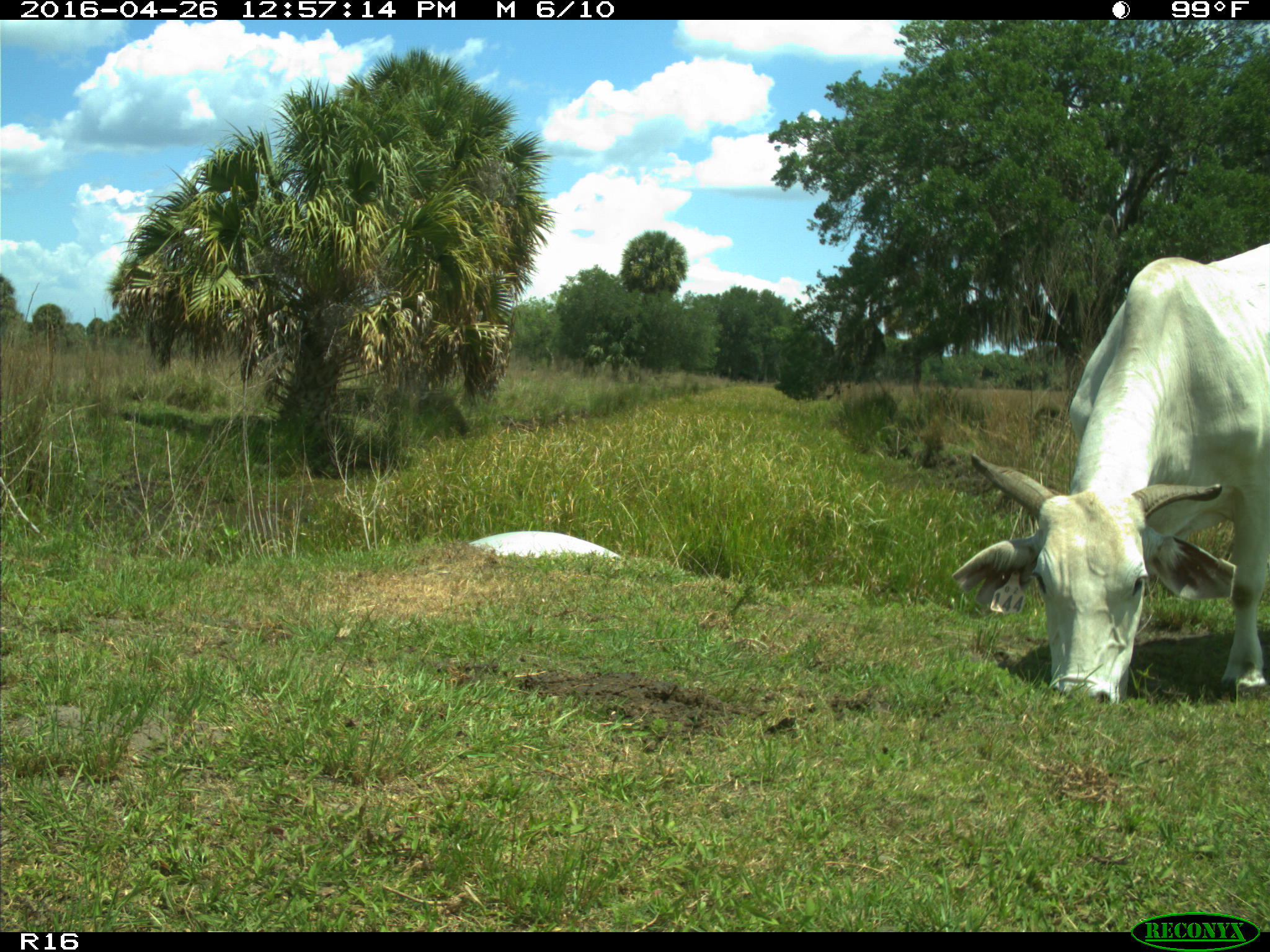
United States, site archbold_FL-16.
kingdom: Animalia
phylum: Chordata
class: Mammalia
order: Artiodactyla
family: Bovidae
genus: Bos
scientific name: Bos taurus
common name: domestic cow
Bos taurus (domestic cow).